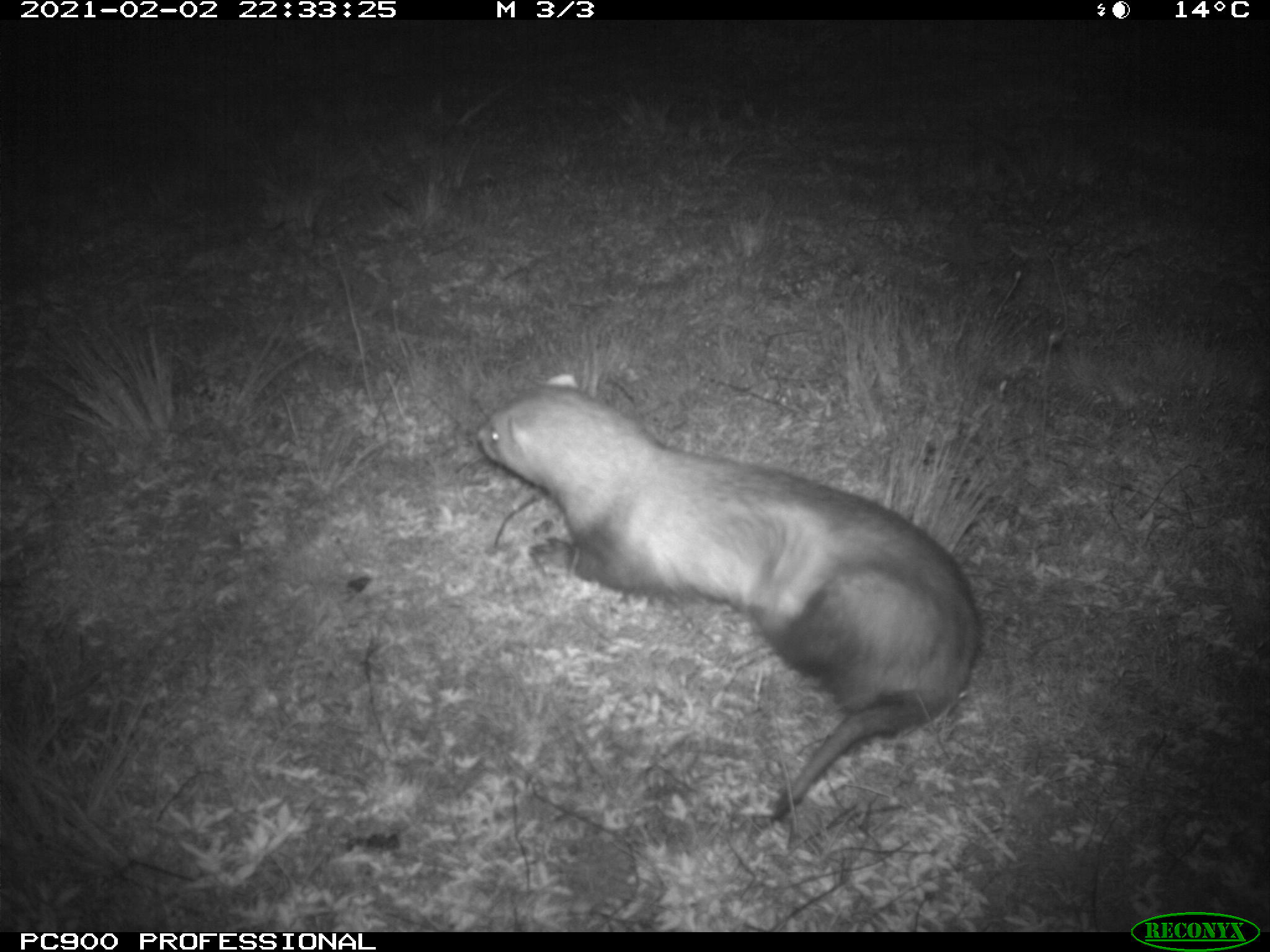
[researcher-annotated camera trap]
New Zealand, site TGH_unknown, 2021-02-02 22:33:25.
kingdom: Animalia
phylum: Chordata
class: Mammalia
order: Carnivora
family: Mustelidae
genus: Mustela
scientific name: Mustela furo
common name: ferret